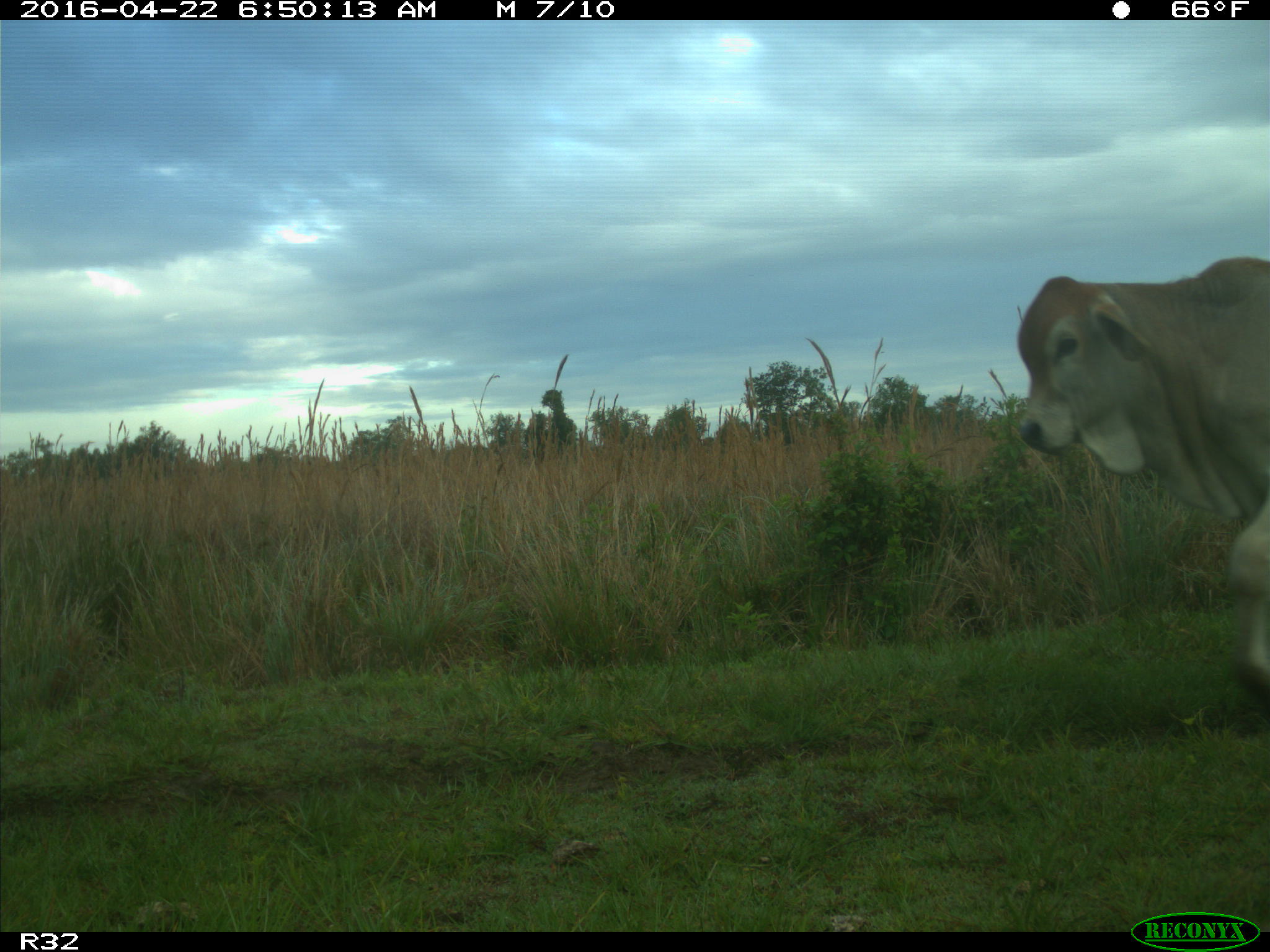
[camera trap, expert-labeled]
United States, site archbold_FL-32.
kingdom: Animalia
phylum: Chordata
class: Mammalia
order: Artiodactyla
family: Bovidae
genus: Bos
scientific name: Bos taurus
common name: domestic cow